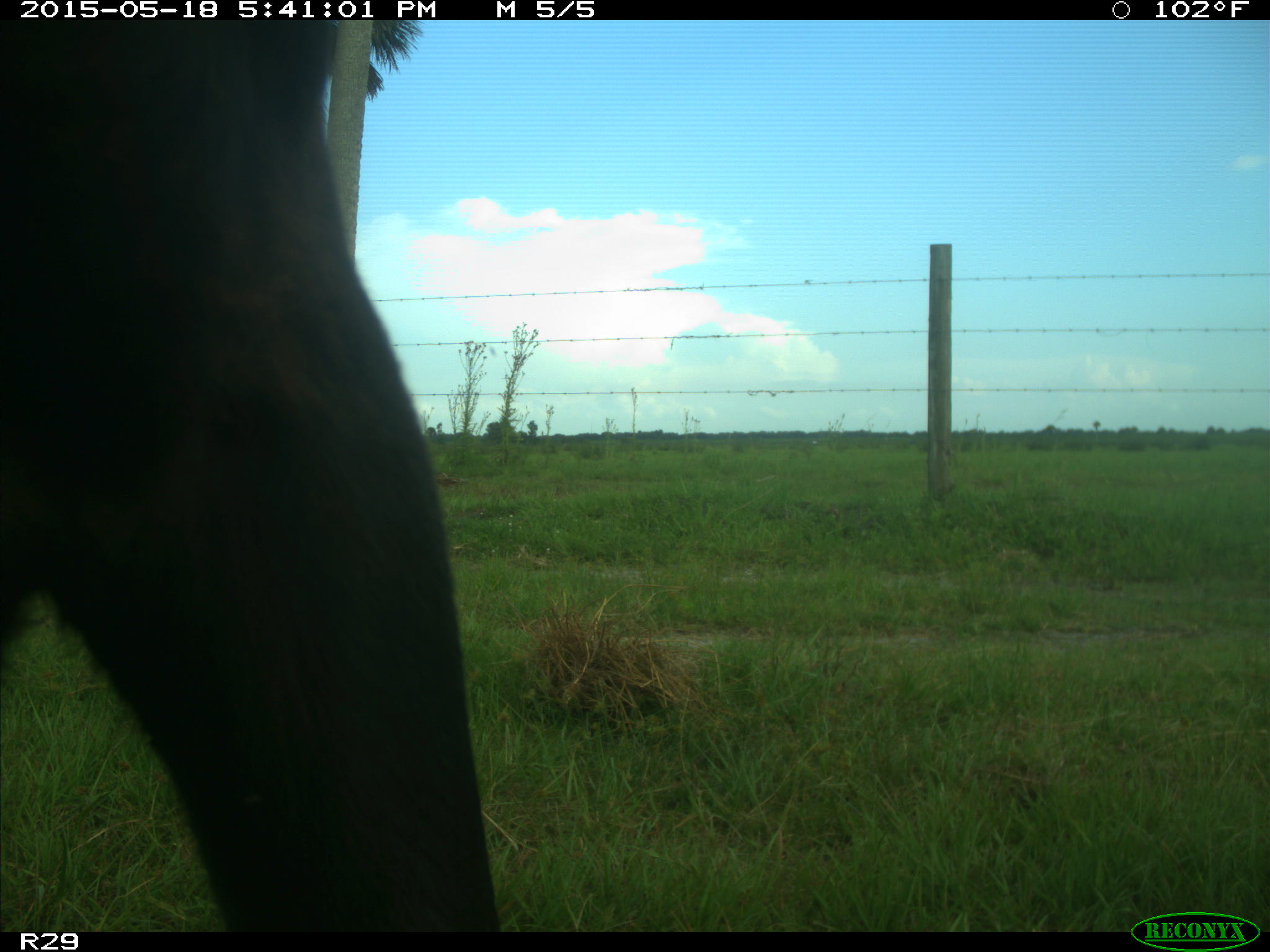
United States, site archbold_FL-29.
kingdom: Animalia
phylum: Chordata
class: Mammalia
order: Artiodactyla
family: Bovidae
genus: Bos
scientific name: Bos taurus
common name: domestic cow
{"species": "Bos taurus (domestic cow)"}